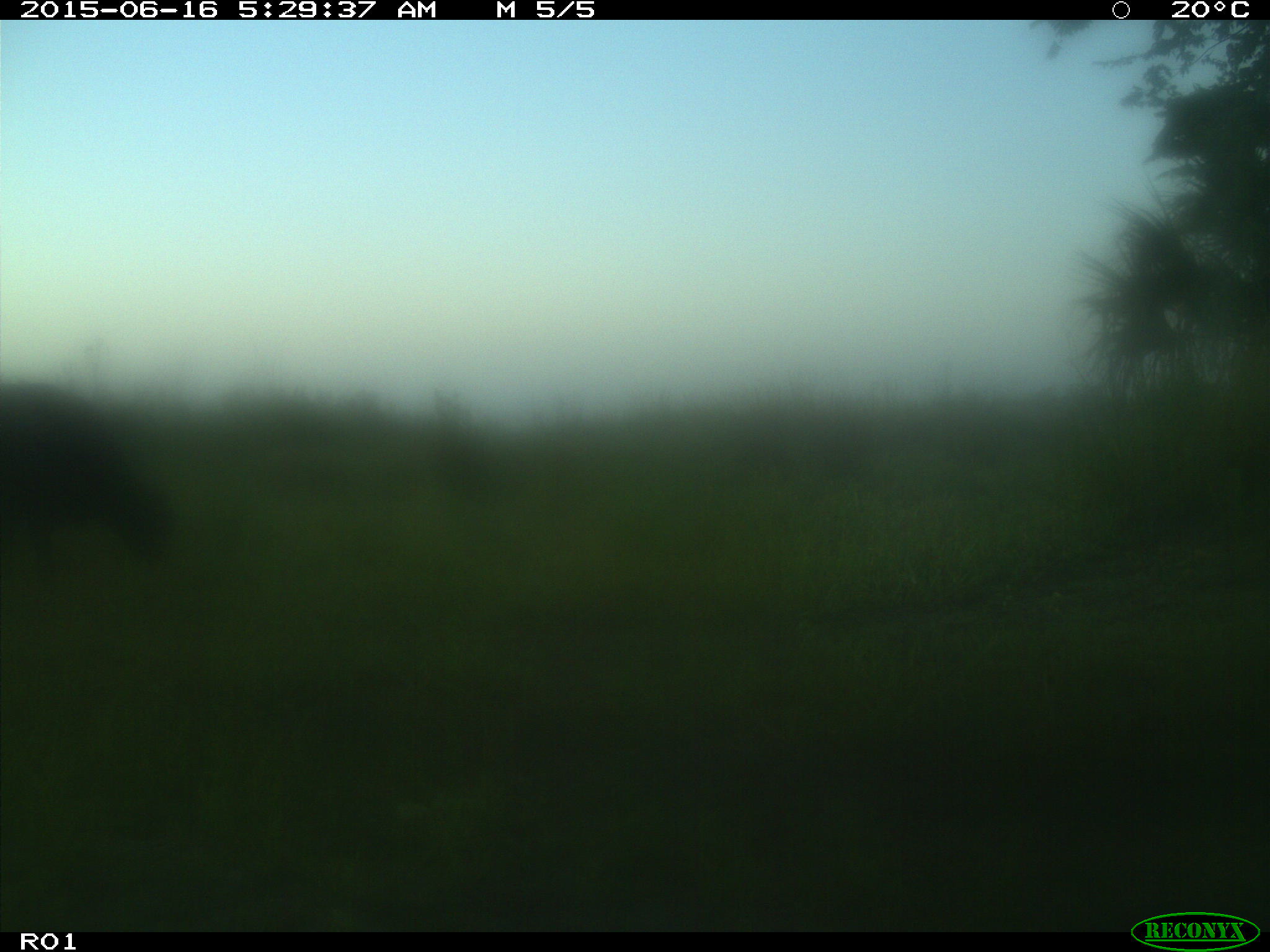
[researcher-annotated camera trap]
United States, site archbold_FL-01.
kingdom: Animalia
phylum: Chordata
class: Mammalia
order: Artiodactyla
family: Bovidae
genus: Bos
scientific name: Bos taurus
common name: domestic cow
Bos taurus (domestic cow).